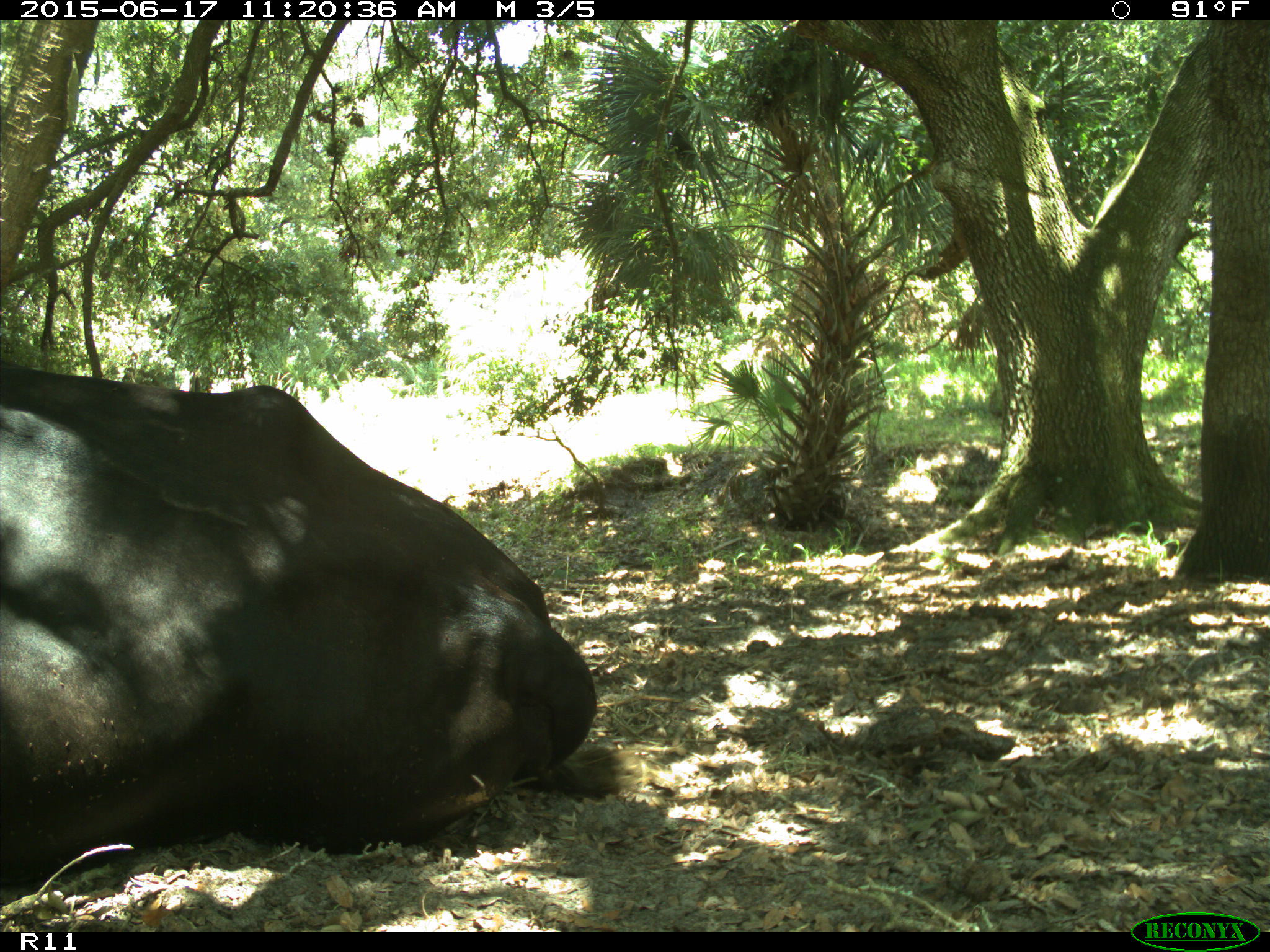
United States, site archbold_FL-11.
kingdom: Animalia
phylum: Chordata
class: Mammalia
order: Artiodactyla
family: Bovidae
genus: Bos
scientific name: Bos taurus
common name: domestic cow